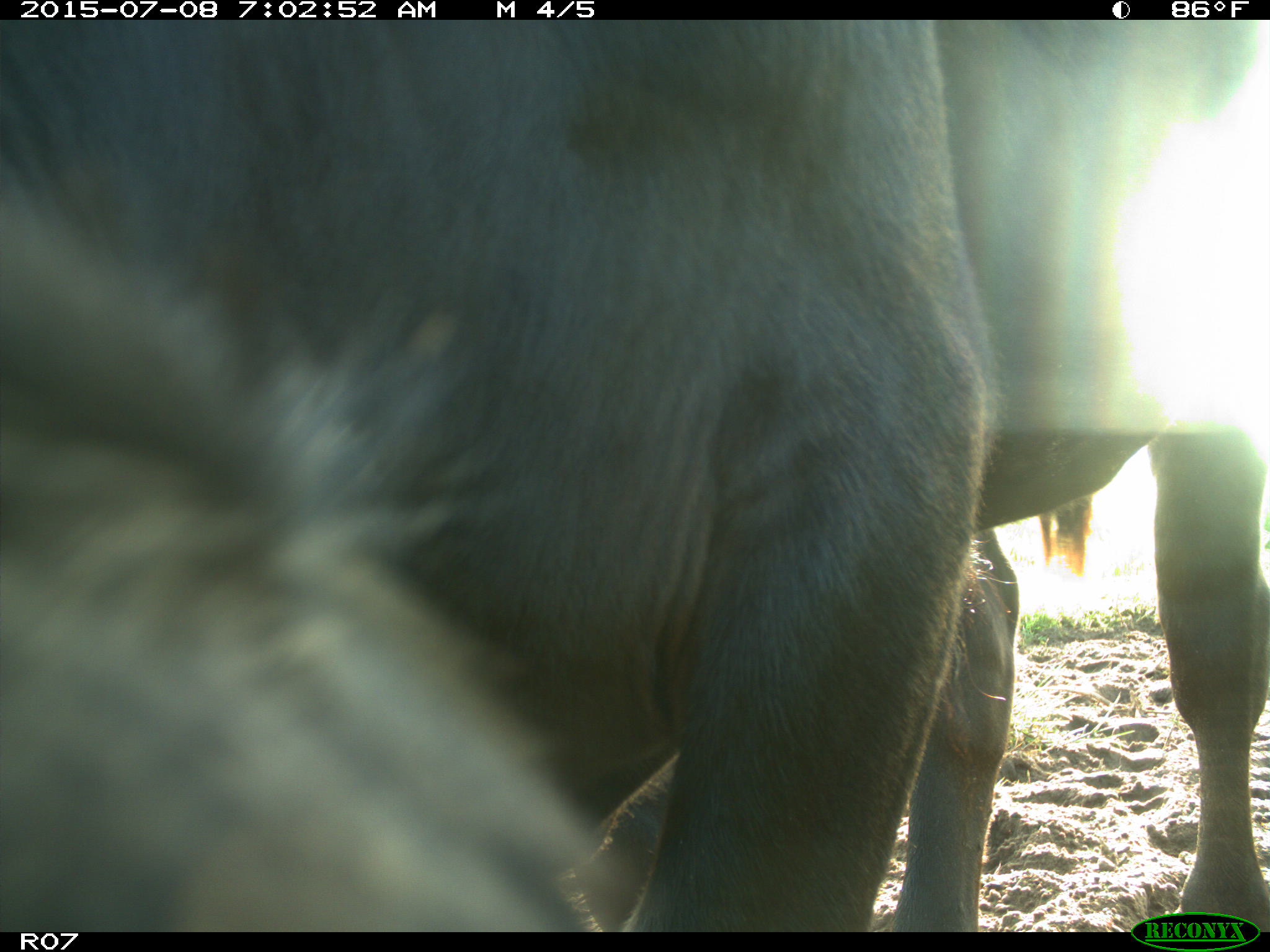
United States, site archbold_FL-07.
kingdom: Animalia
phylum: Chordata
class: Mammalia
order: Artiodactyla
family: Bovidae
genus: Bos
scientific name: Bos taurus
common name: domestic cow